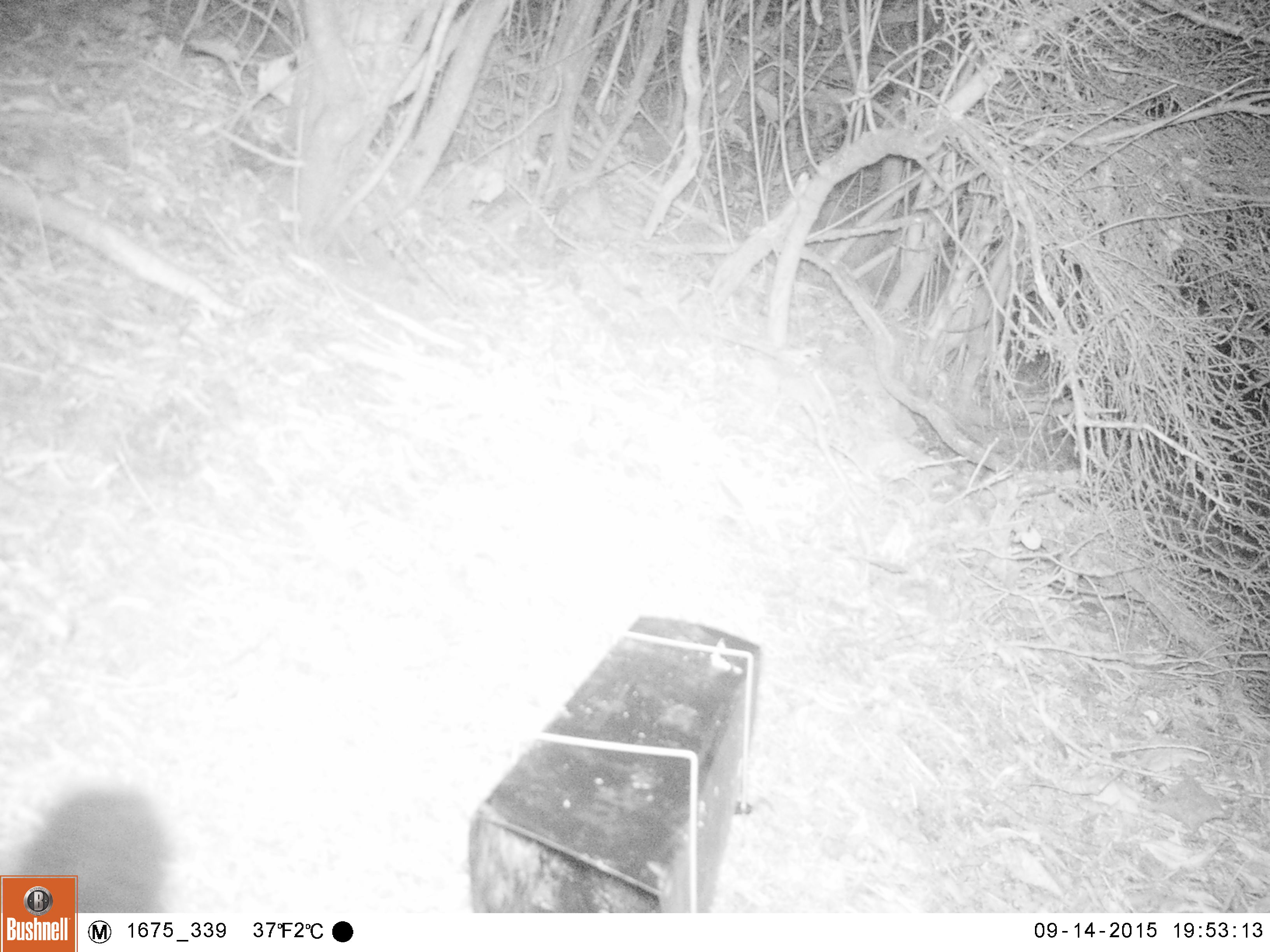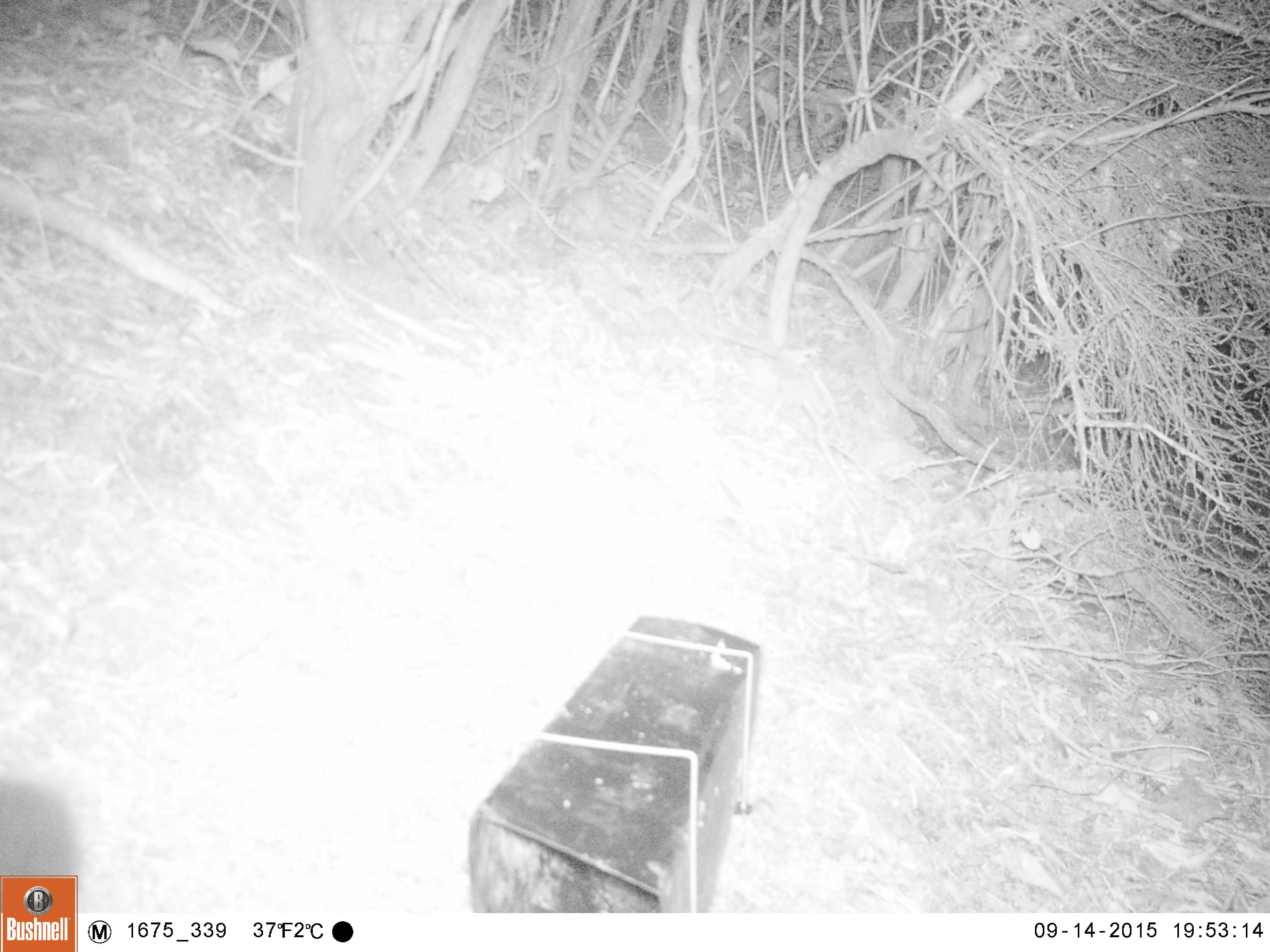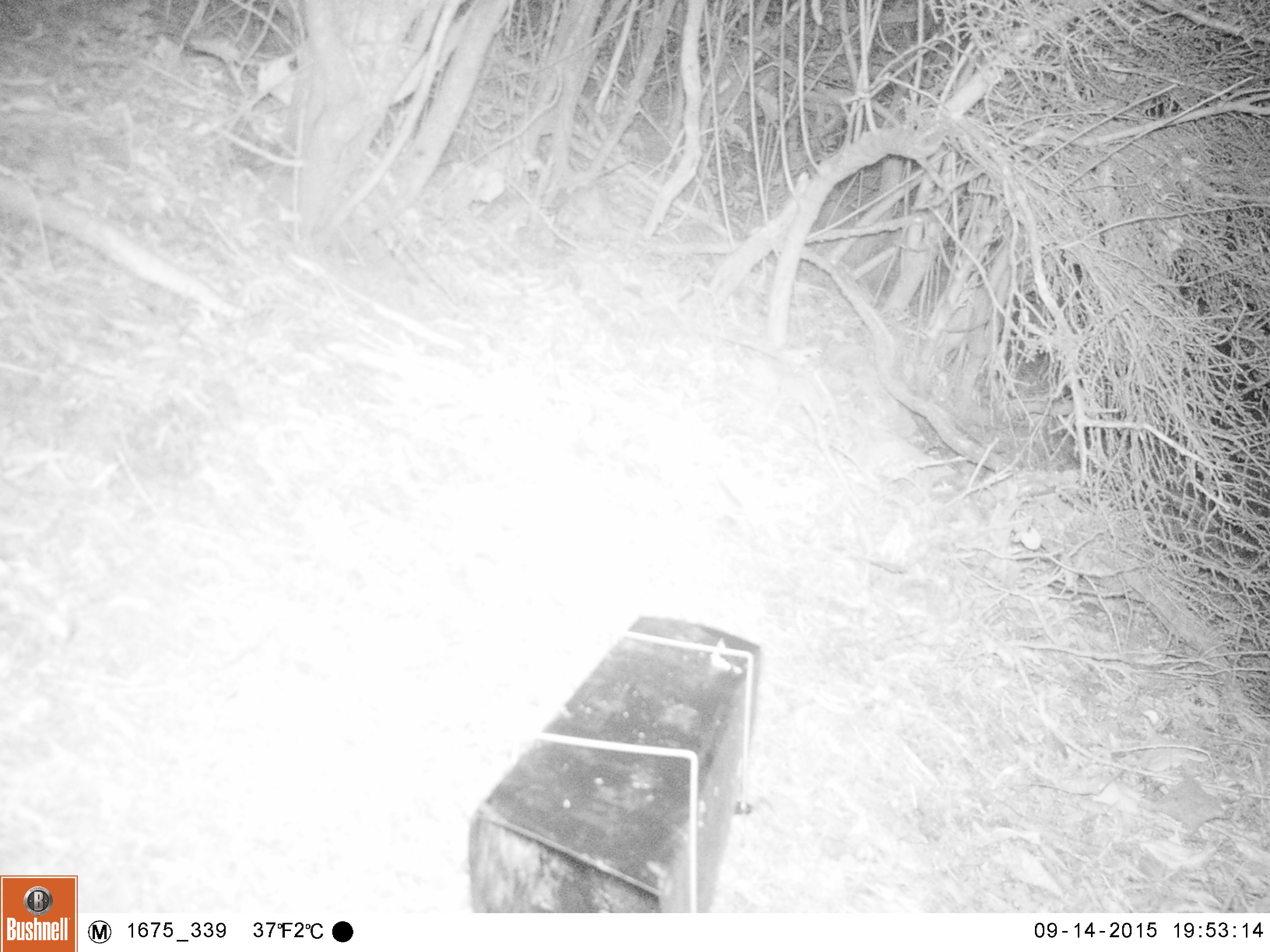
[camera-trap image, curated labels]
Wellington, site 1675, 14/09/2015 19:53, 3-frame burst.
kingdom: Animalia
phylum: Chordata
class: Mammalia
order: Didelphimorphia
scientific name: Didelphimorphia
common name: possum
Possum (Didelphimorphia).